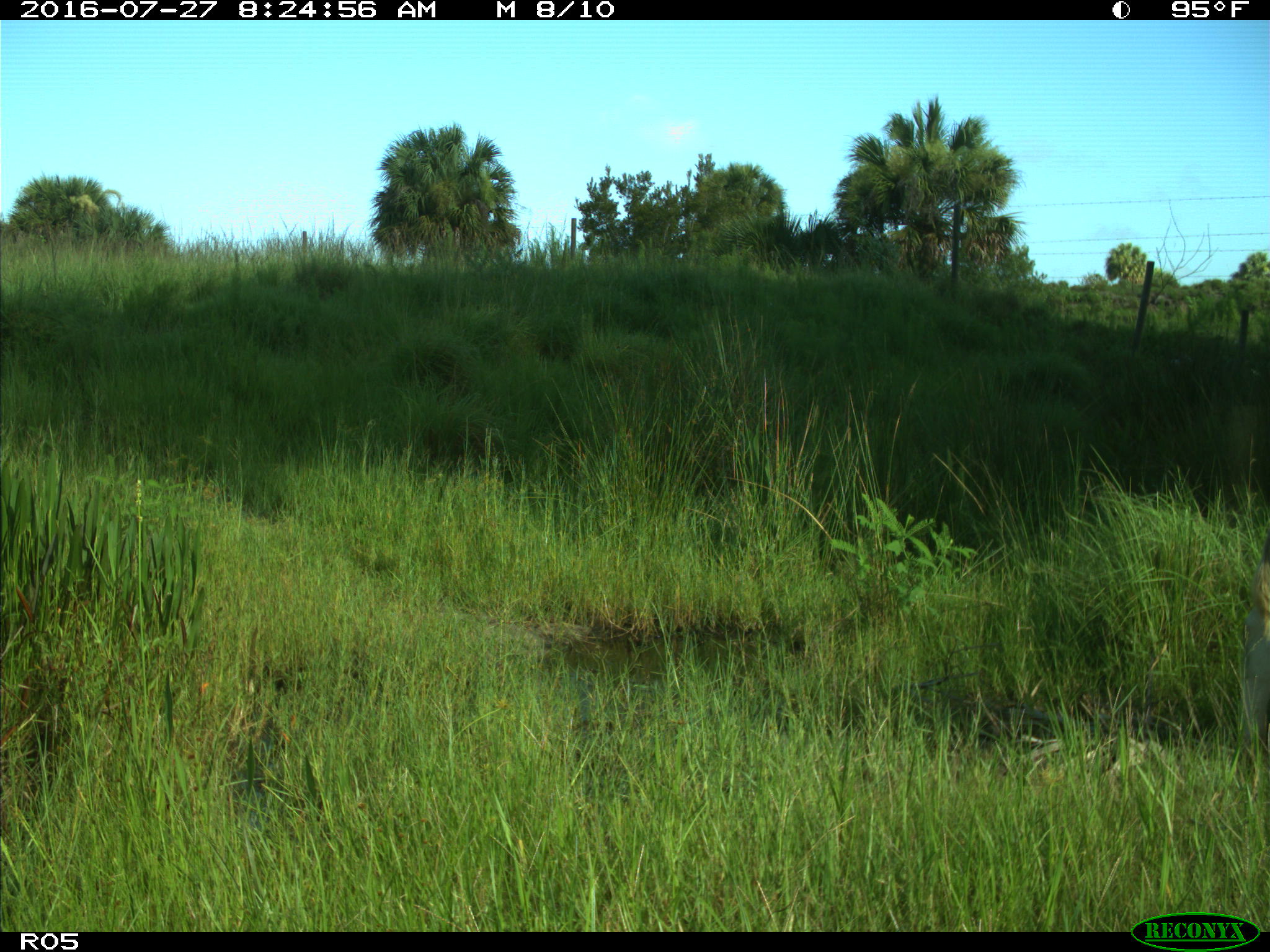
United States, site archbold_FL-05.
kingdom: Animalia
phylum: Chordata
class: Mammalia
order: Artiodactyla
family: Bovidae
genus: Bos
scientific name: Bos taurus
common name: domestic cow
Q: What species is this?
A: Bos taurus (domestic cow).